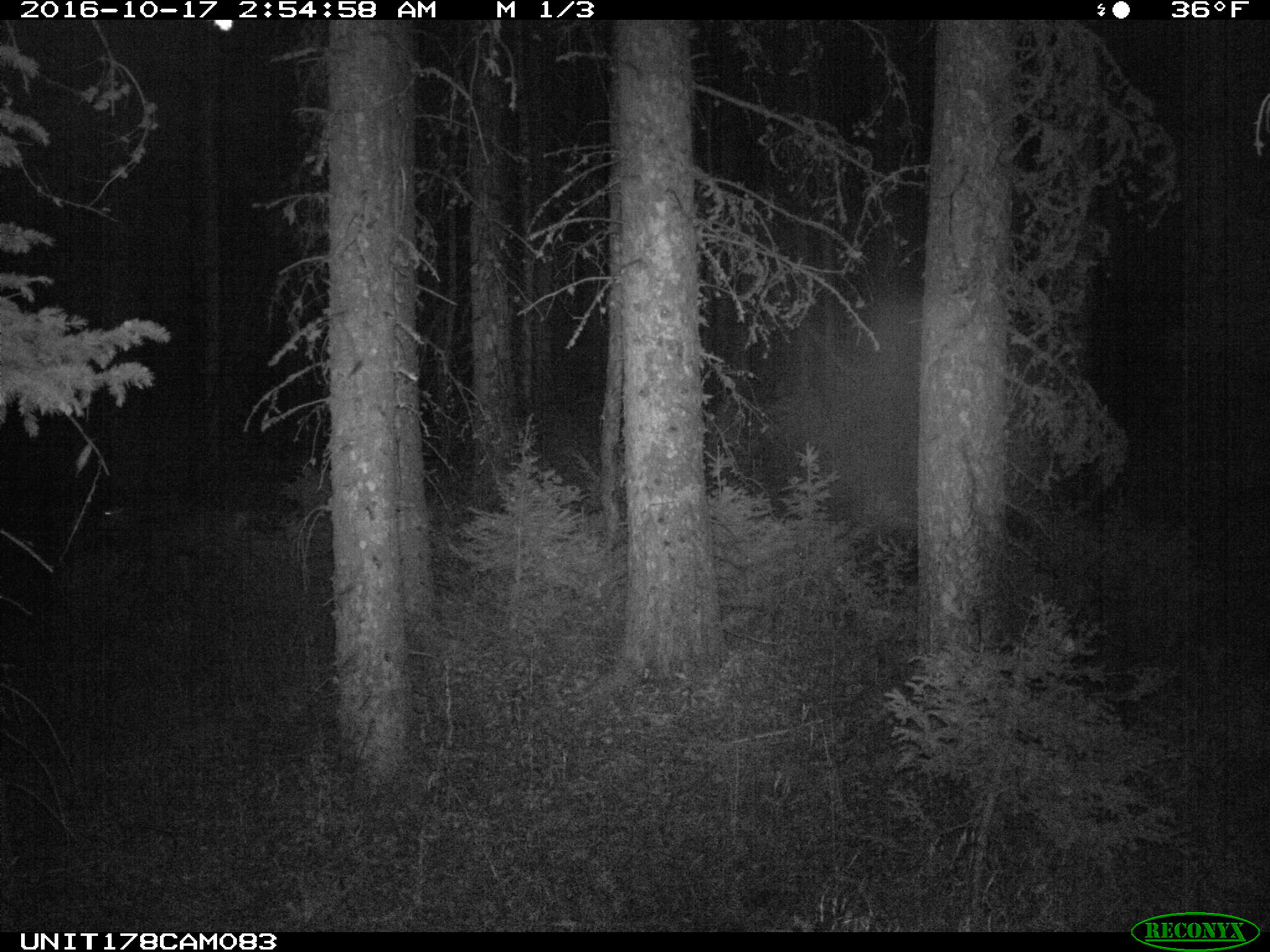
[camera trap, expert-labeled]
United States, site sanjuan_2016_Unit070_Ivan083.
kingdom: Animalia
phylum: Chordata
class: Mammalia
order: Artiodactyla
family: Cervidae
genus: Odocoileus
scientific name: Odocoileus hemionus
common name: mule deer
Odocoileus hemionus (mule deer).